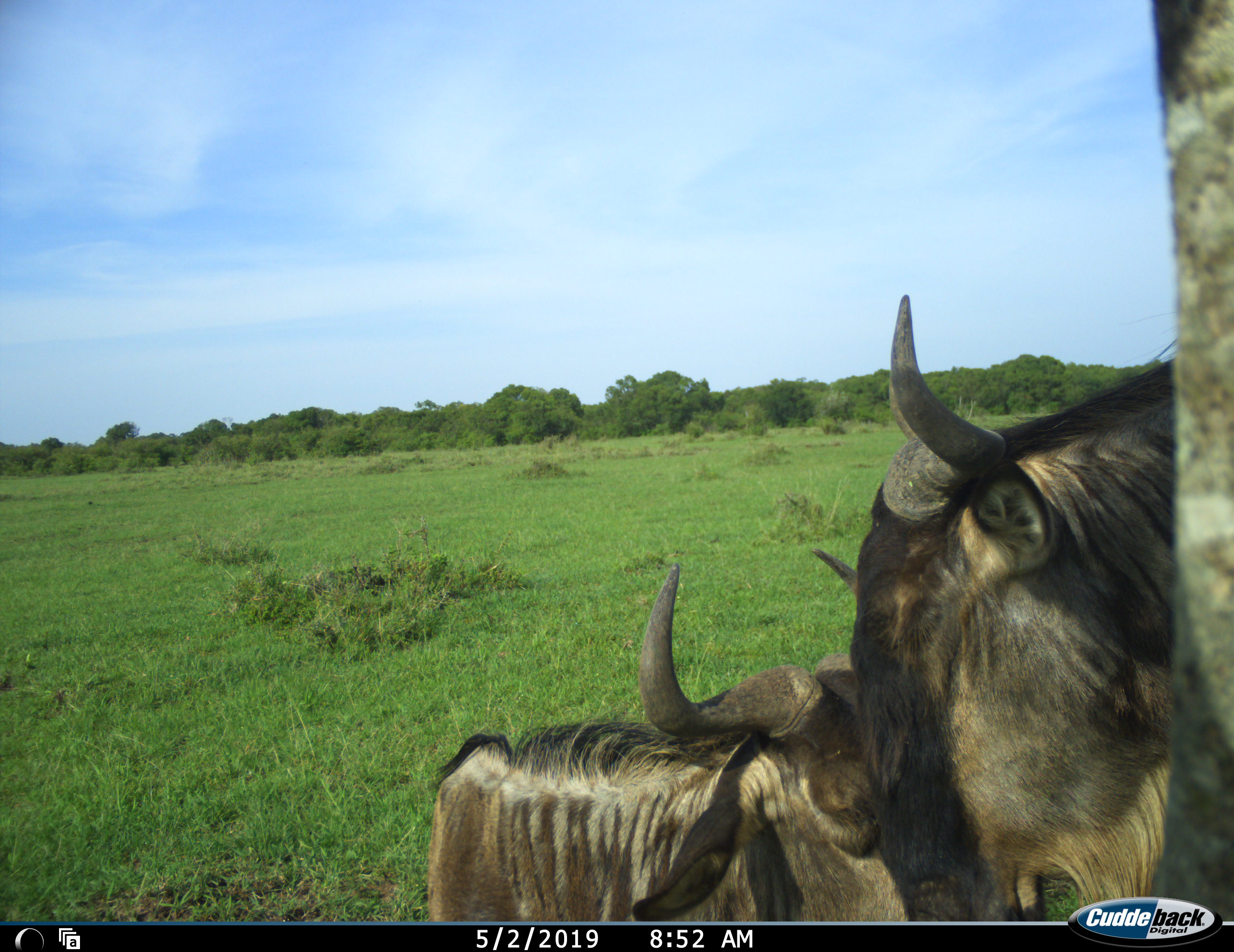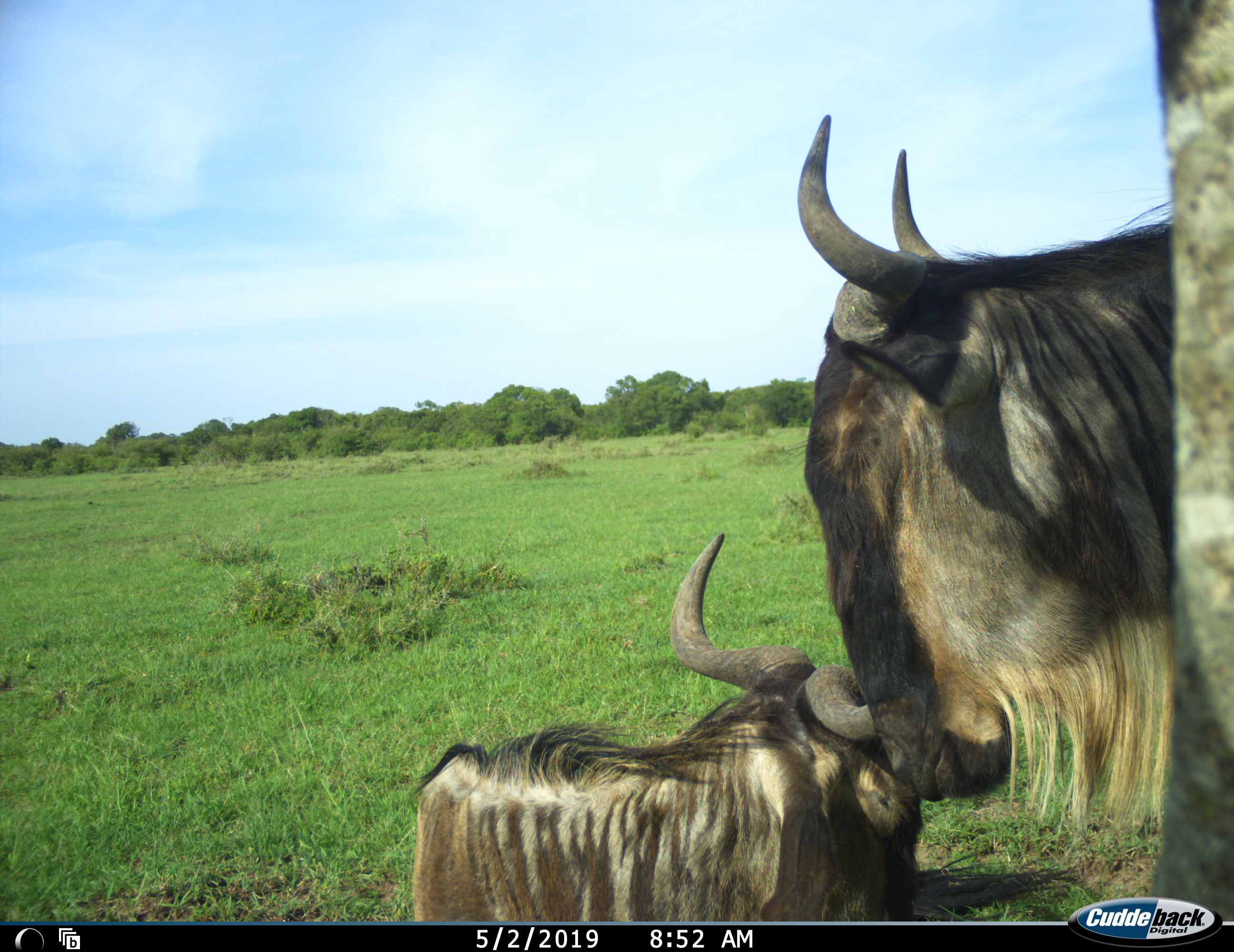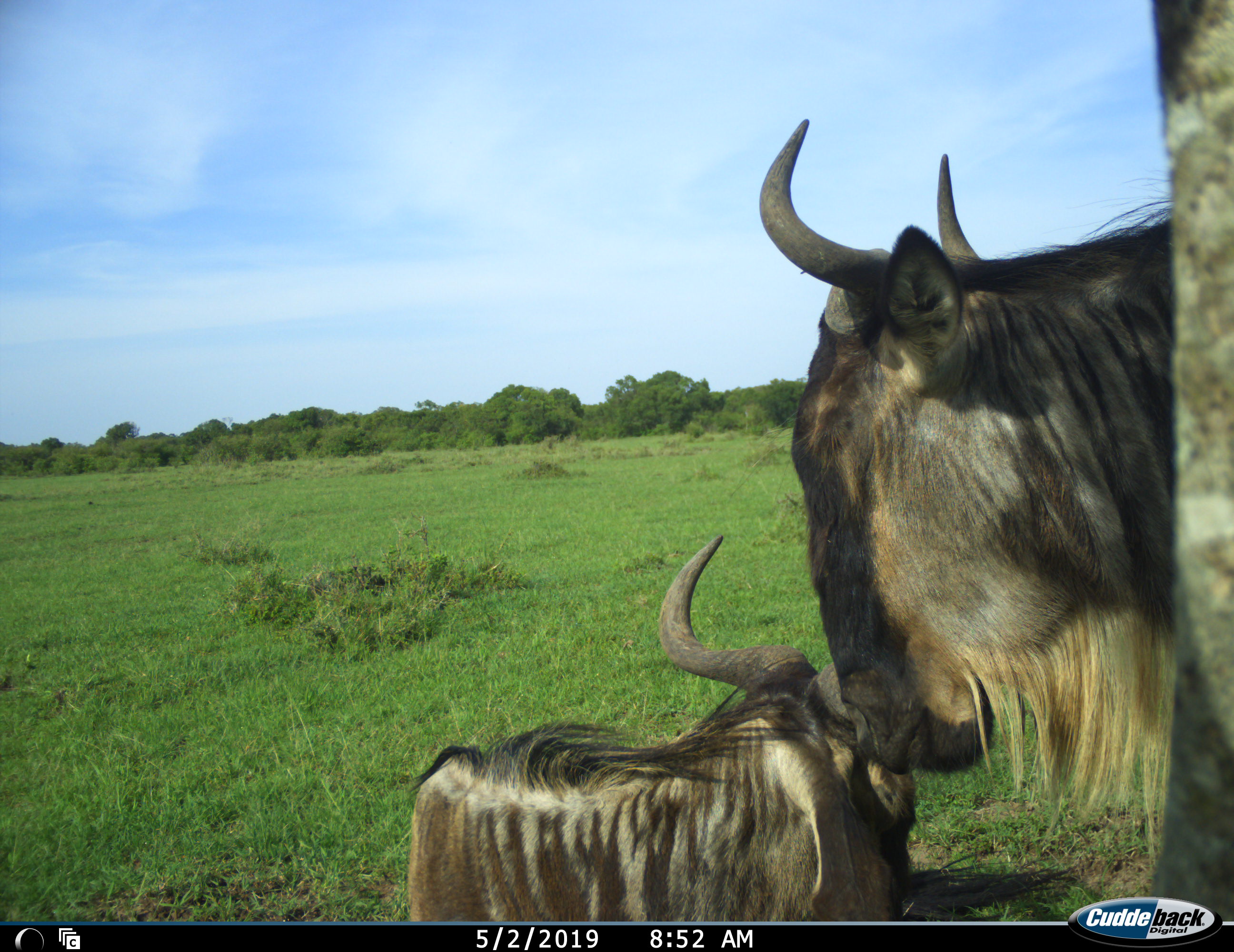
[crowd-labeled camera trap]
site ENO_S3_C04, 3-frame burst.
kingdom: Animalia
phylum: Chordata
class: Mammalia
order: Artiodactyla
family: Bovidae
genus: Connochaetes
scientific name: Connochaetes taurinus taurinus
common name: blue wildebeest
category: wildebeestblue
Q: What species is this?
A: Wildebeestblue (blue wildebeest) (Connochaetes taurinus taurinus).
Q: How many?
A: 2.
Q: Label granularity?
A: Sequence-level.